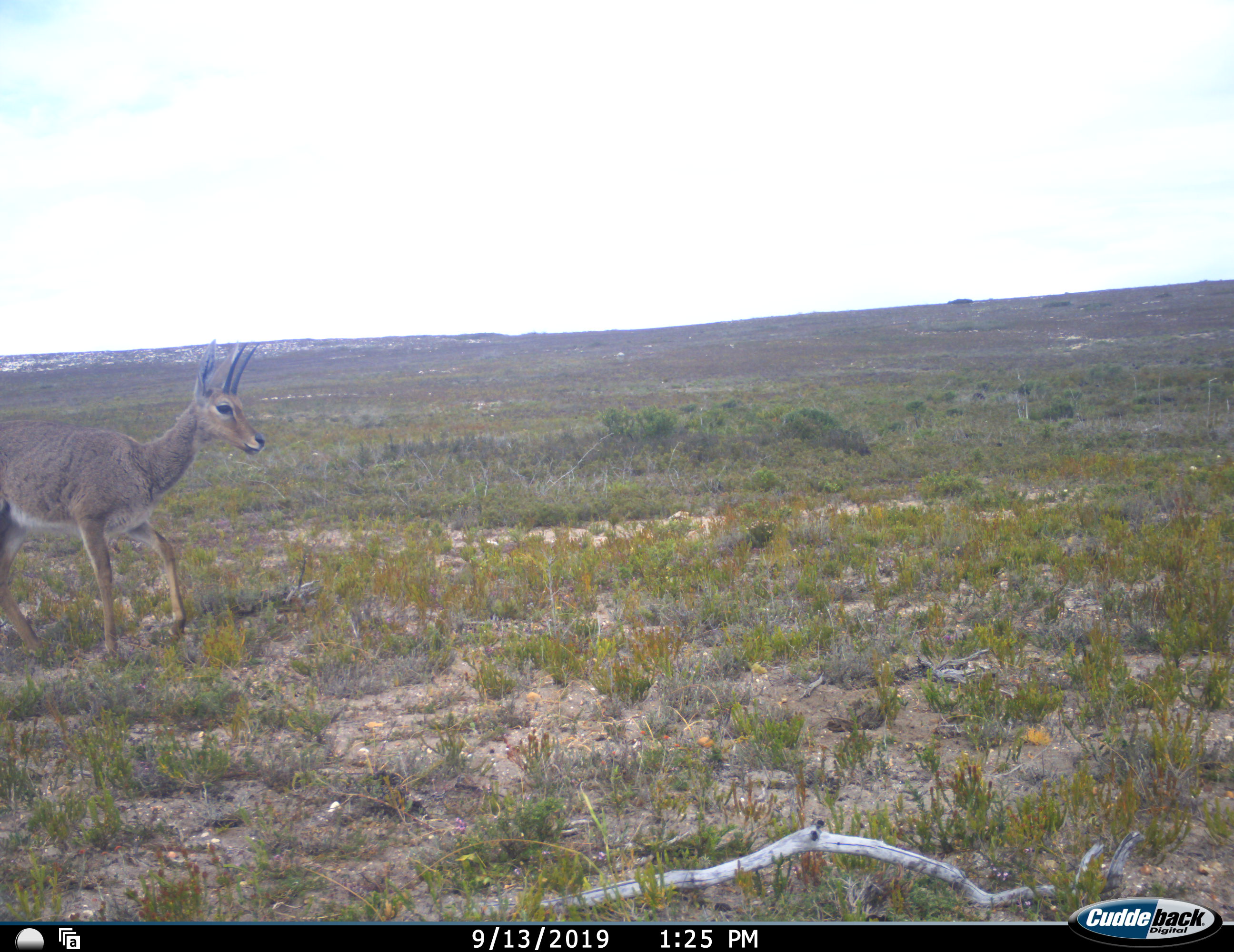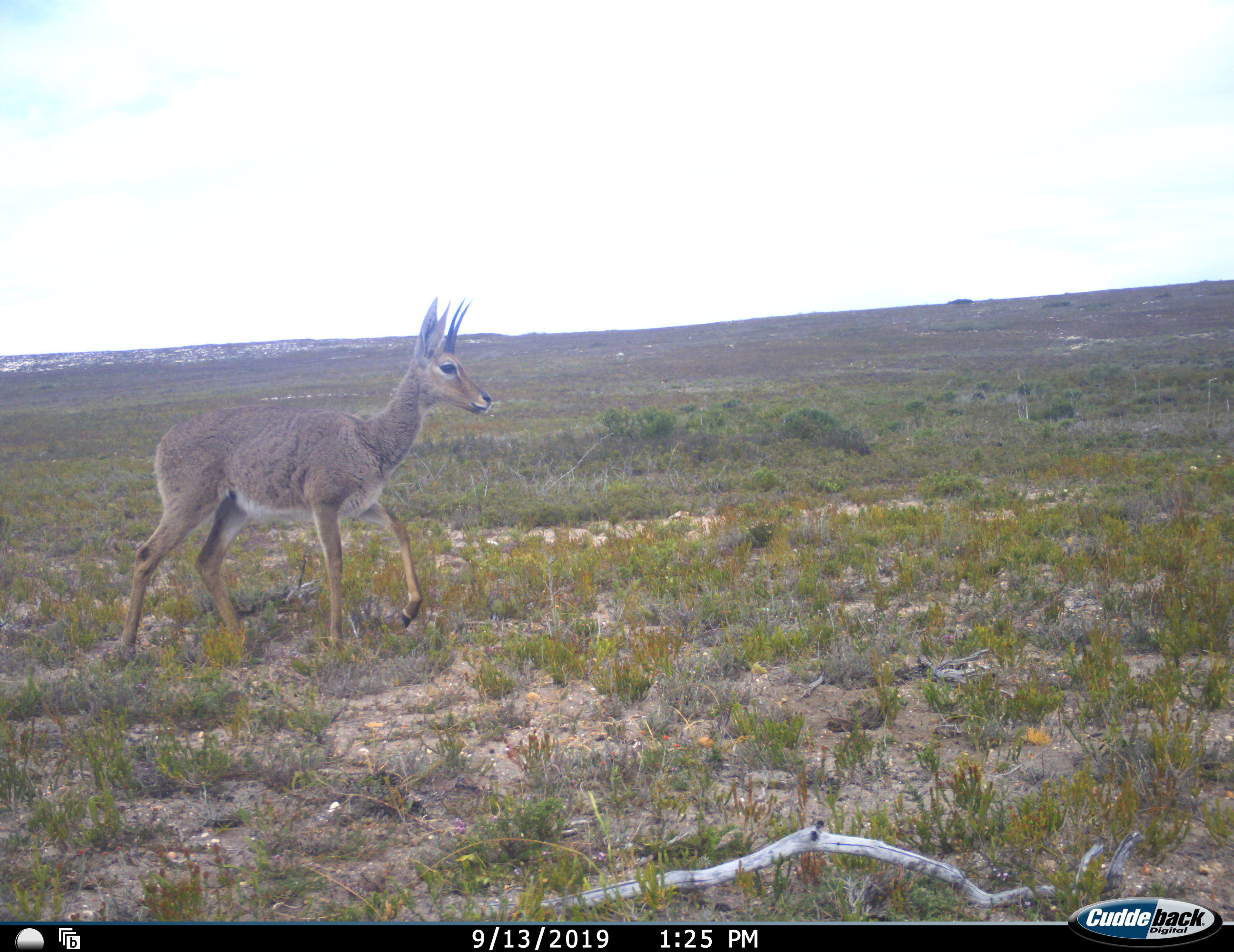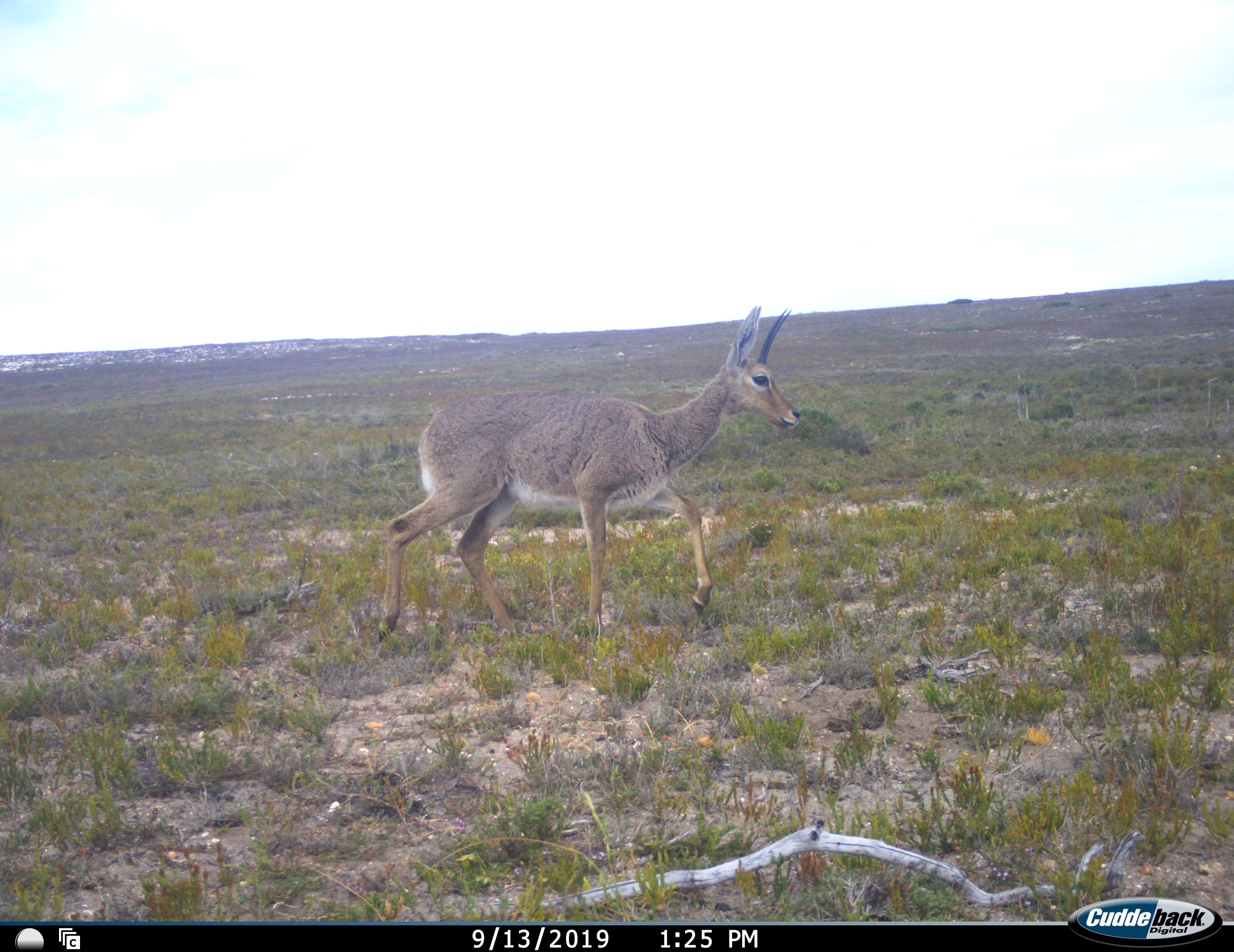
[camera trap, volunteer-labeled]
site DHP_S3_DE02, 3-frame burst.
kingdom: Animalia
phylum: Chordata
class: Mammalia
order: Artiodactyla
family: Bovidae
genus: Pelea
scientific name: Pelea capreolus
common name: grey rhebok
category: rhebokgrey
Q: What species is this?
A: Rhebokgrey (grey rhebok) (Pelea capreolus).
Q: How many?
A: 1.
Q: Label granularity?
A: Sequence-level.